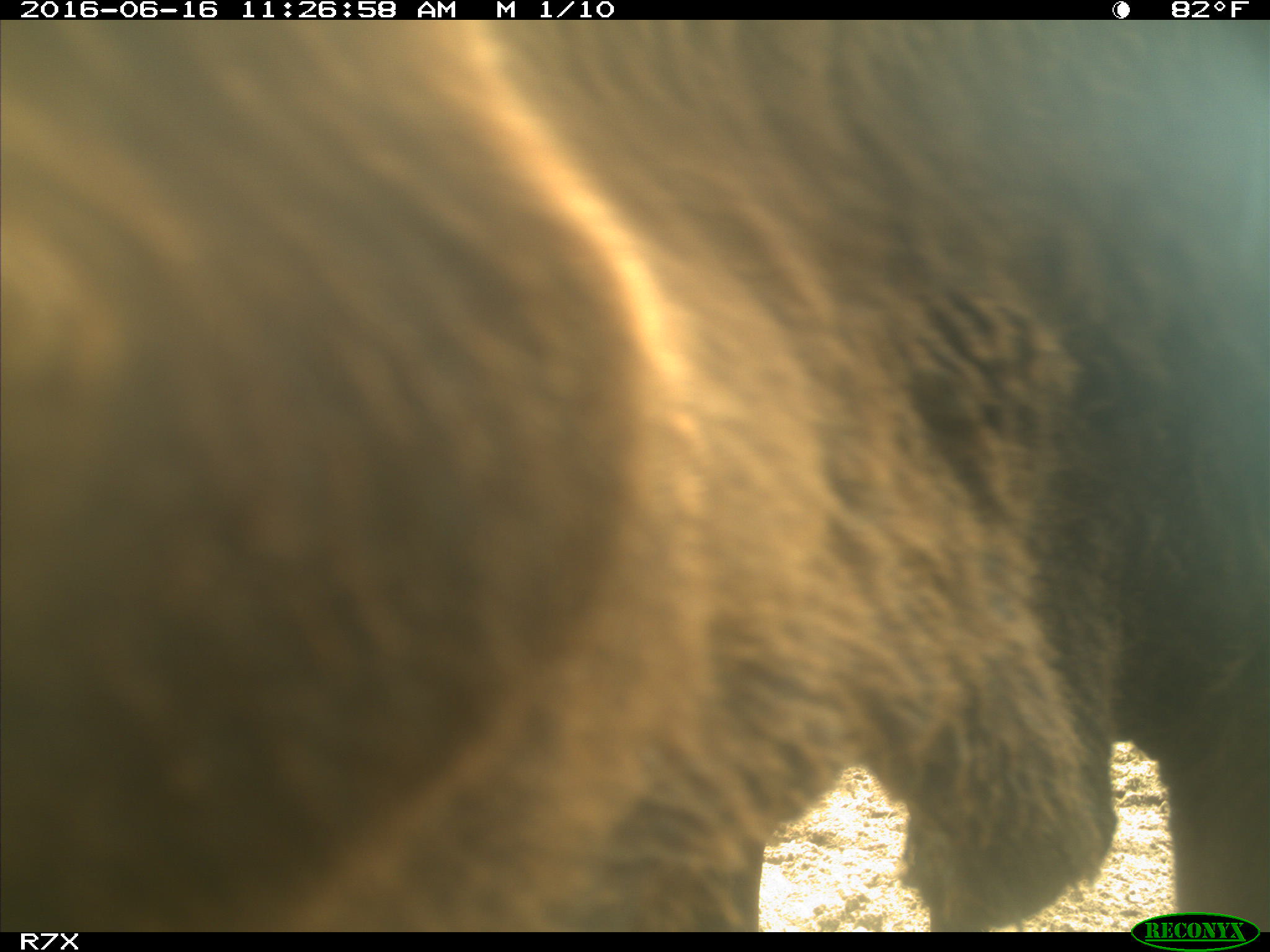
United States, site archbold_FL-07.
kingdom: Animalia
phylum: Chordata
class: Mammalia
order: Artiodactyla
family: Bovidae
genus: Bos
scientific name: Bos taurus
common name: domestic cow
Bos taurus (domestic cow).